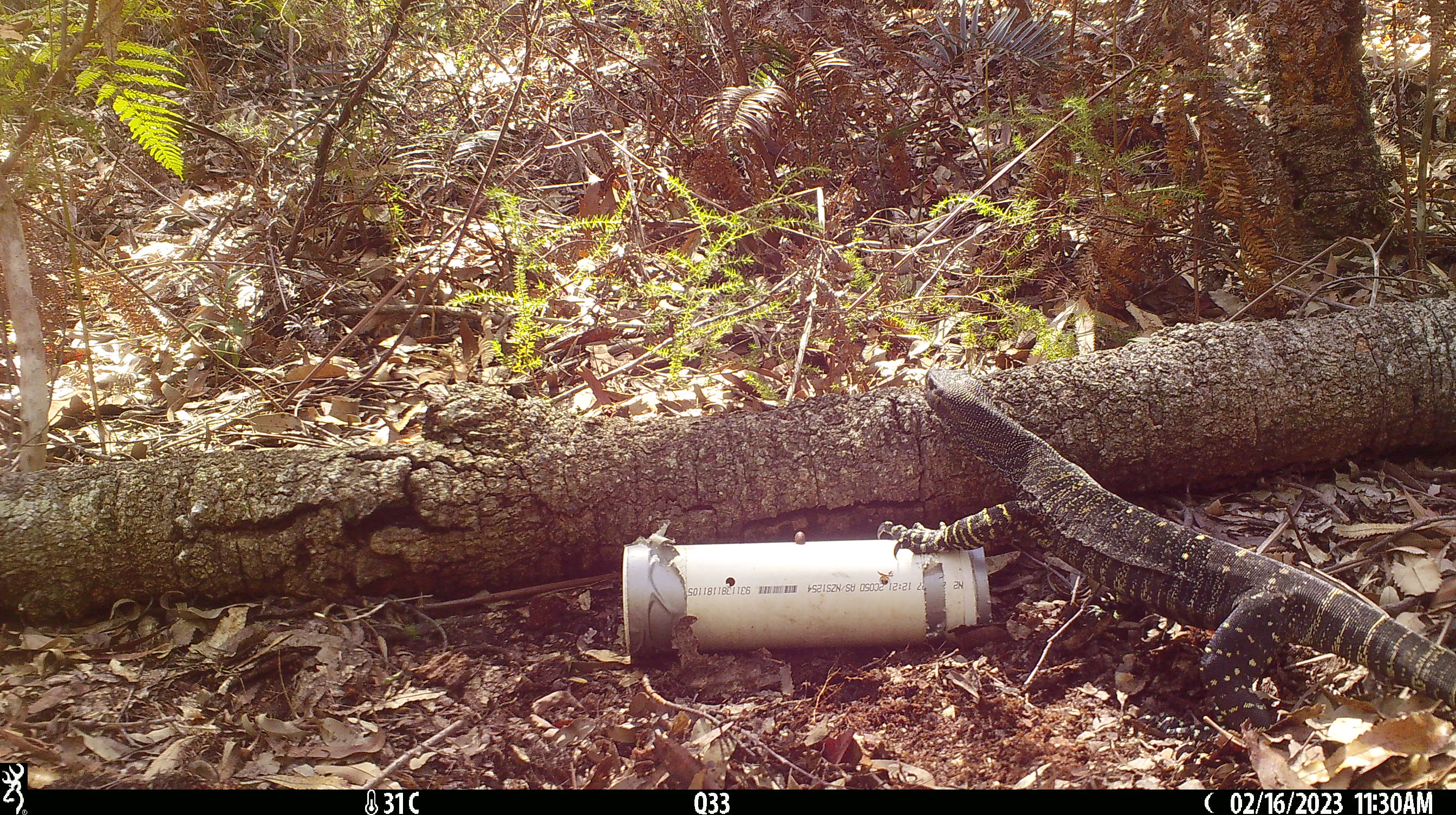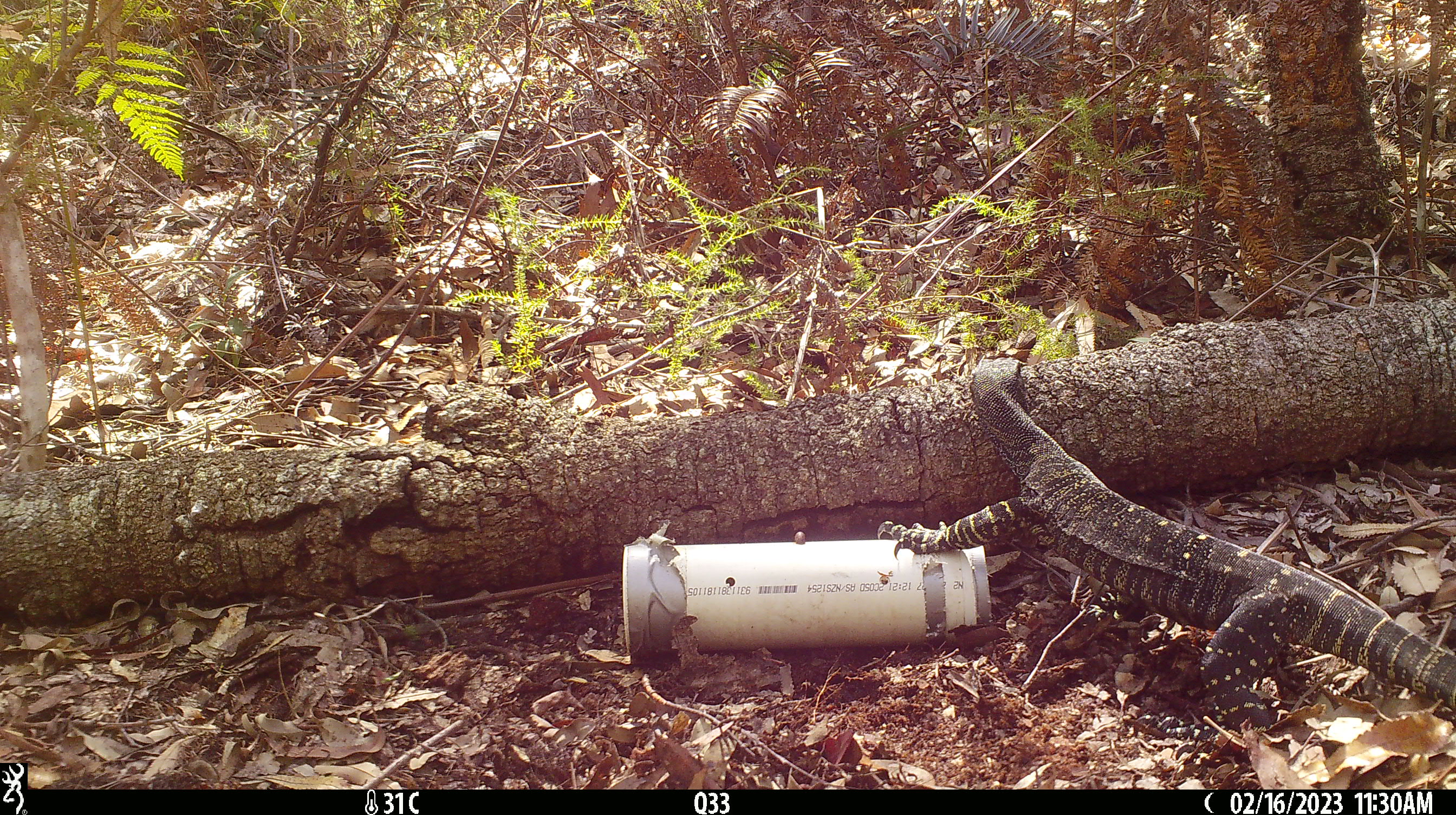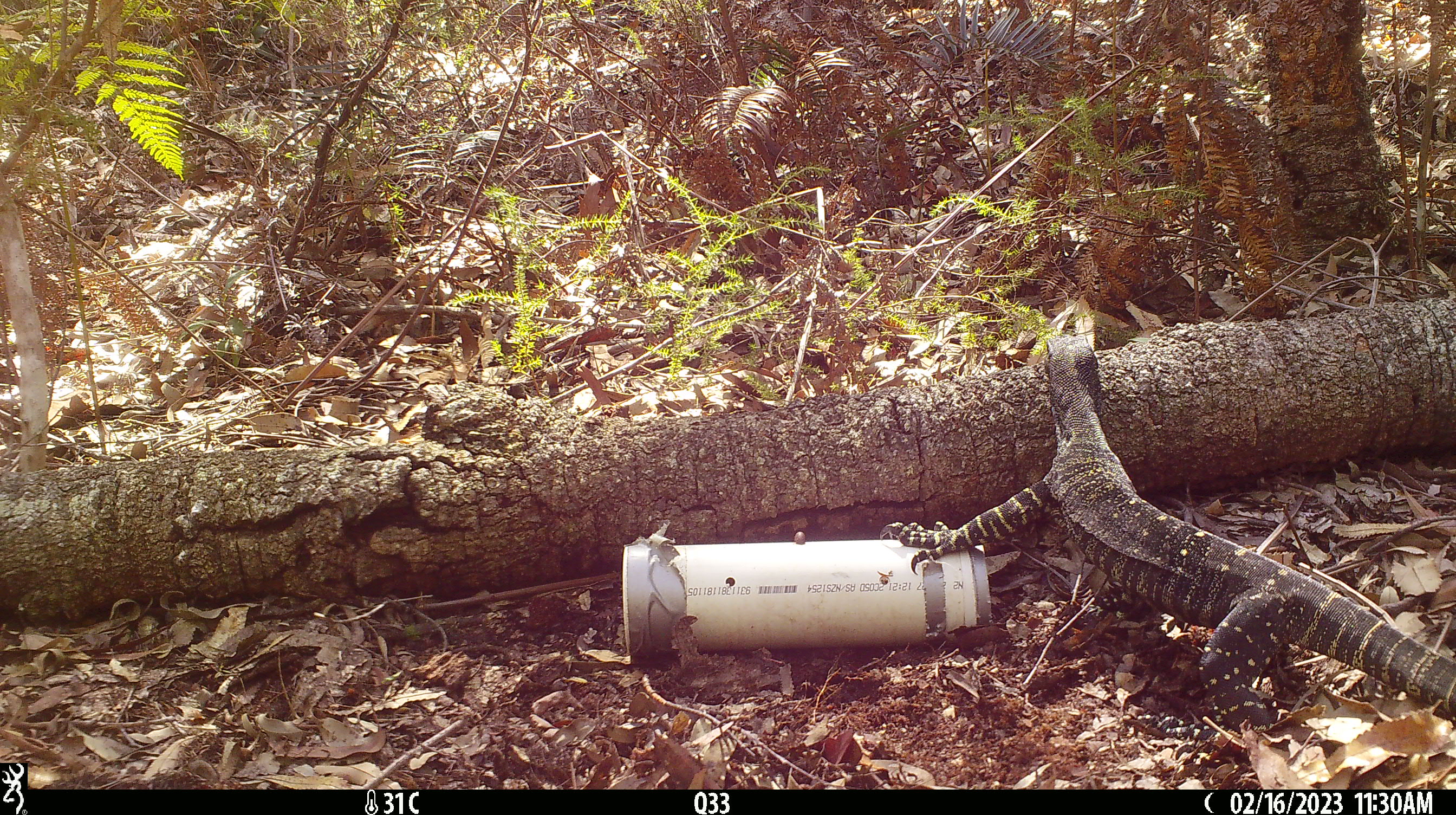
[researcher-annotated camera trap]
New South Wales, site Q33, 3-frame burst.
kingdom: Animalia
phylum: Chordata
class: Reptilia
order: Squamata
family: Varanidae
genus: Varanus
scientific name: Varanus varius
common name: lace monitor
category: goanna